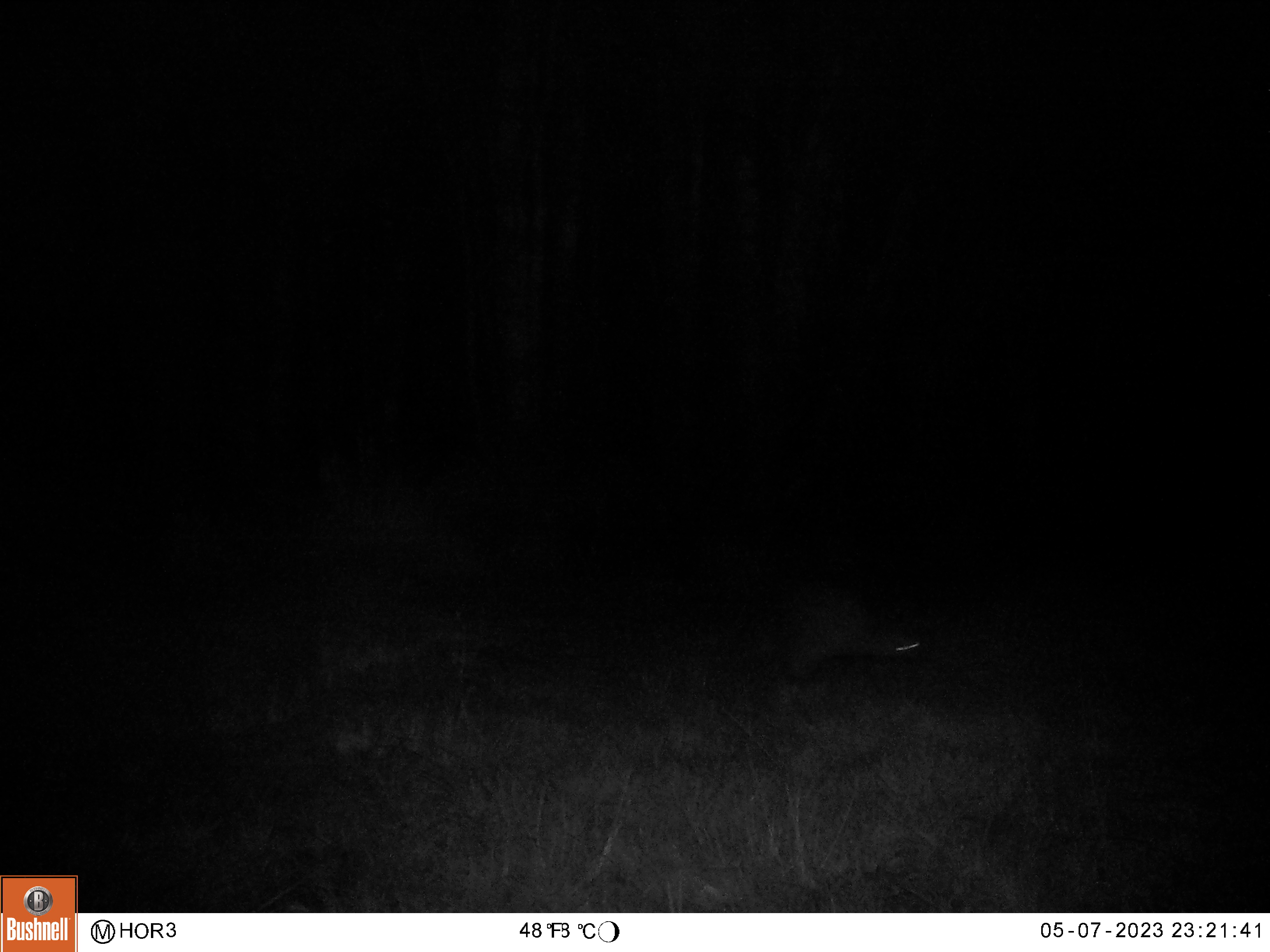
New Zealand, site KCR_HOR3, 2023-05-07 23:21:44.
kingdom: Animalia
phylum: Chordata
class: Aves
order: Apterygiformes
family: Apterygidae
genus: Apteryx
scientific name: Apteryx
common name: kiwi